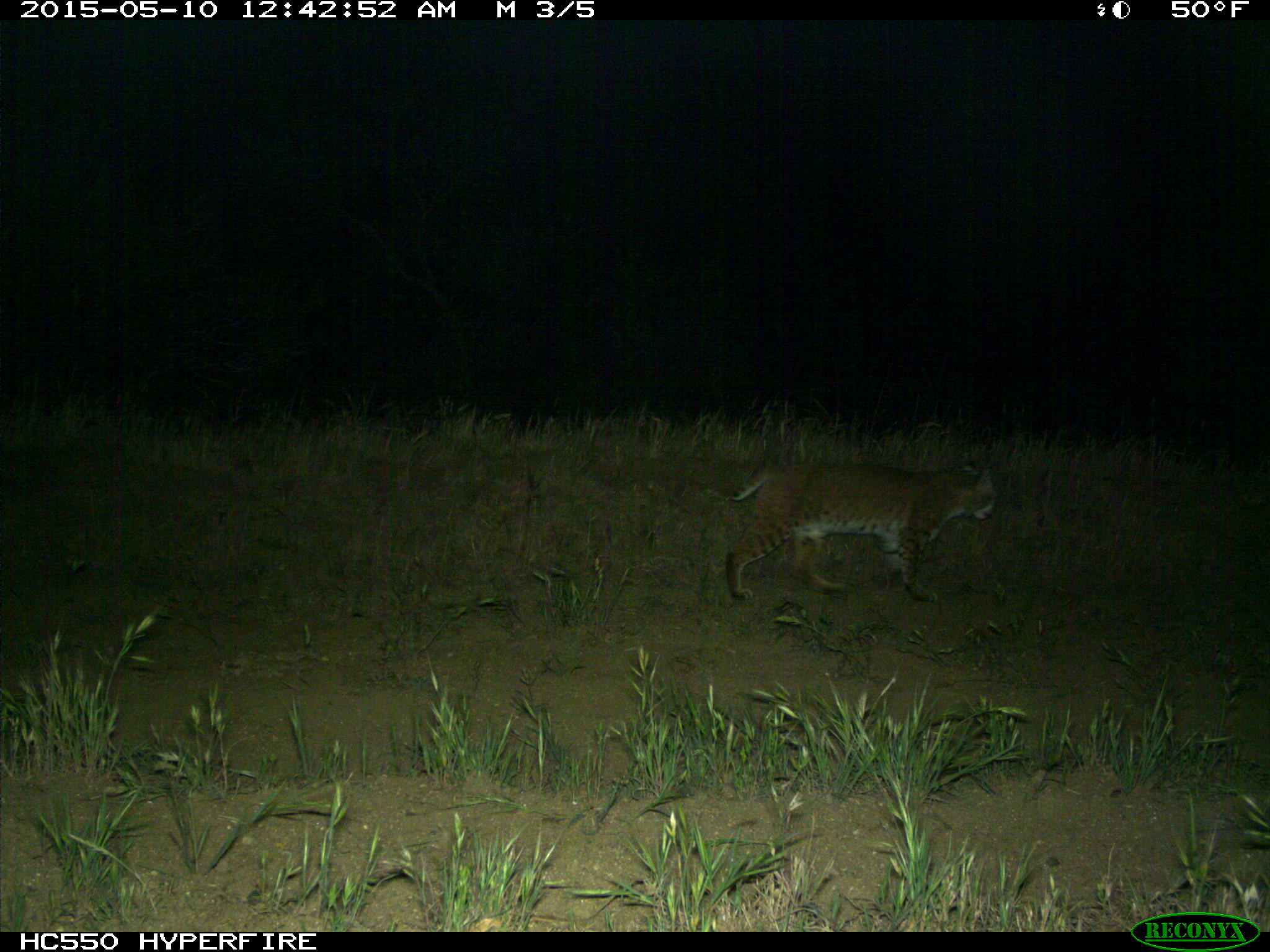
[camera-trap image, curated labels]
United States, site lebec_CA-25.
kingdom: Animalia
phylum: Chordata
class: Mammalia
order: Carnivora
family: Felidae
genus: Lynx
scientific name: Lynx rufus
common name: bobcat